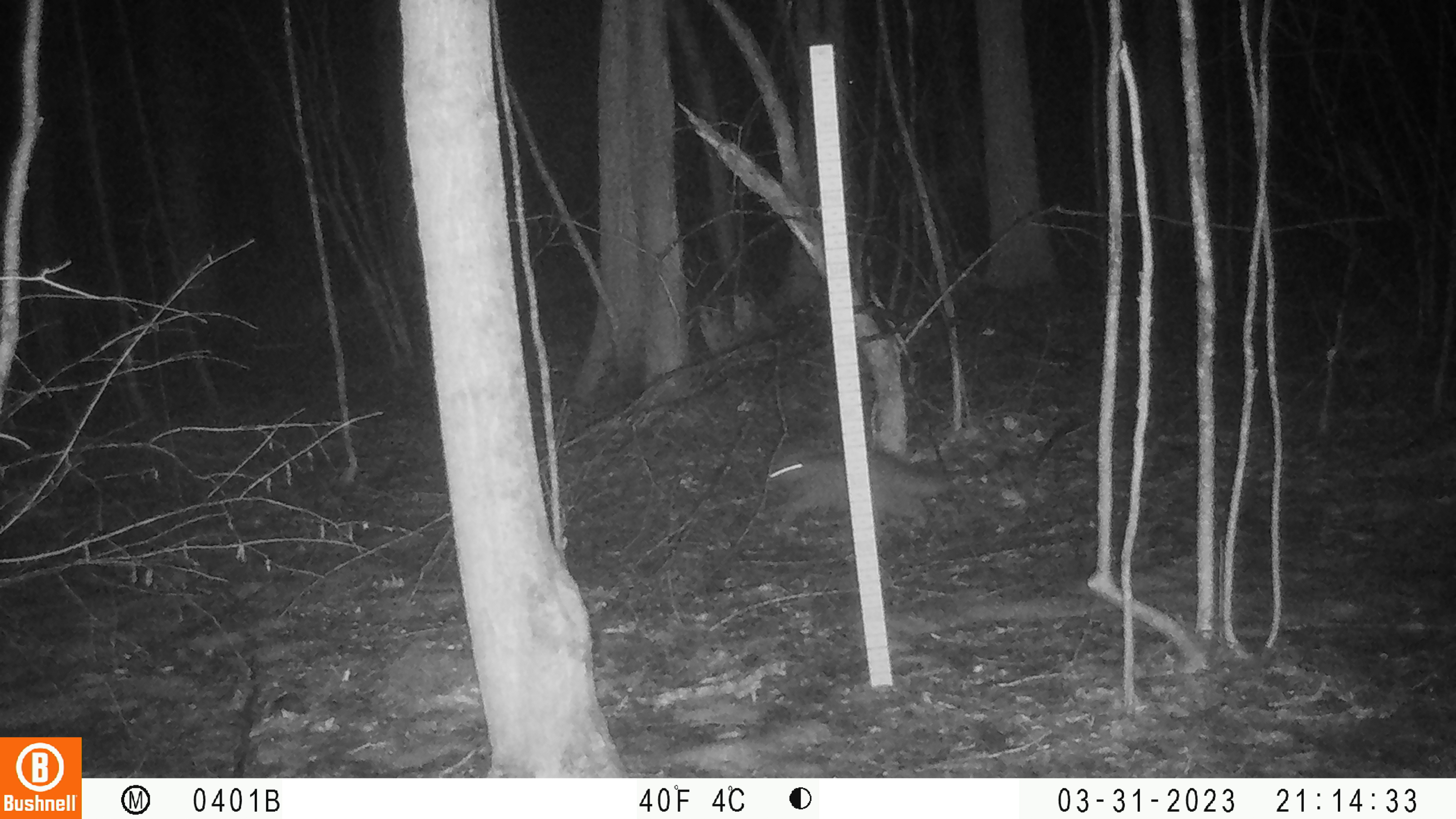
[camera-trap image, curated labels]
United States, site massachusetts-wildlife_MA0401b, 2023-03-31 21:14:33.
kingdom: Animalia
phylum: Chordata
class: Mammalia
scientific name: Mammalia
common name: mammal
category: mammal sp.